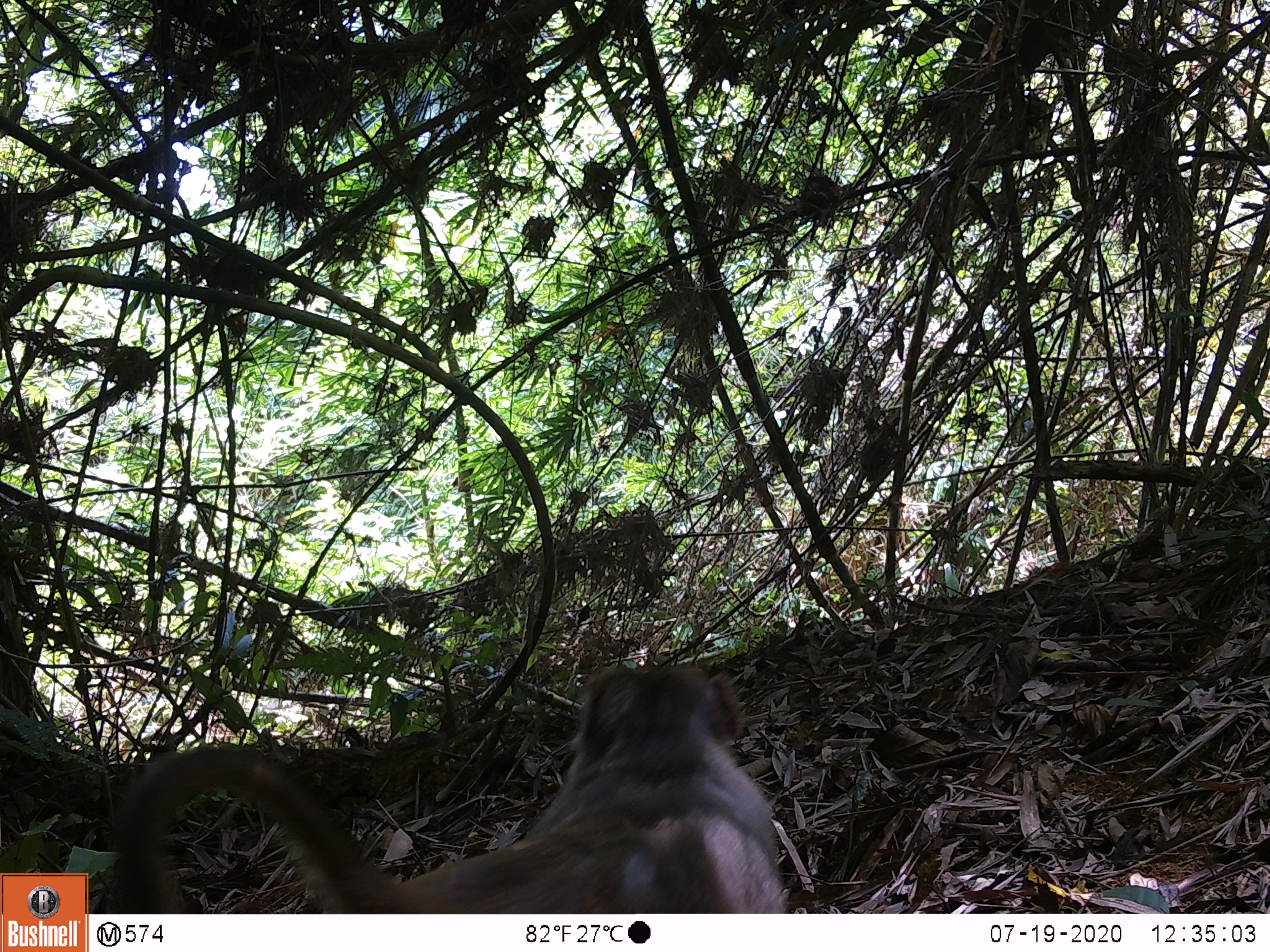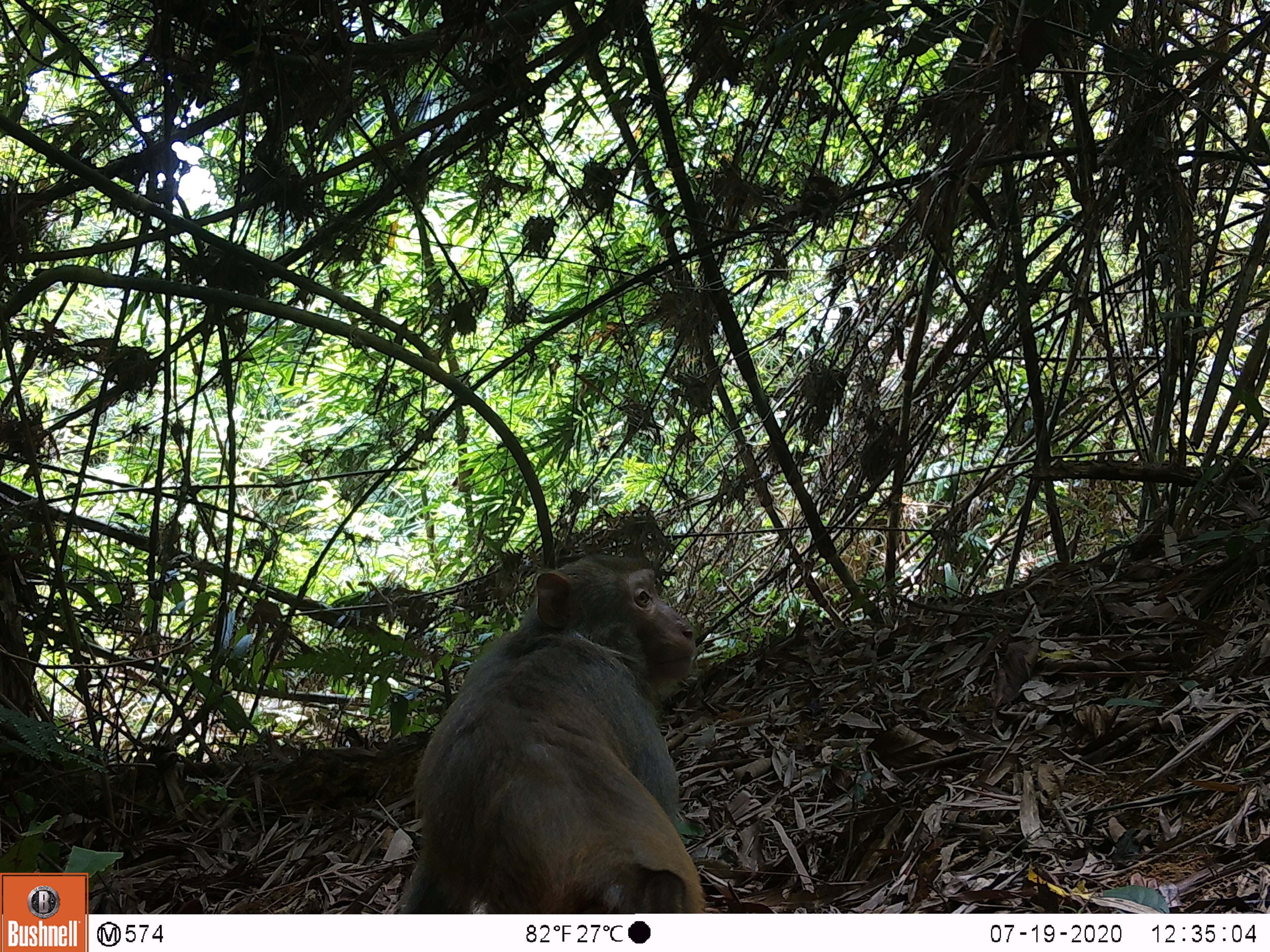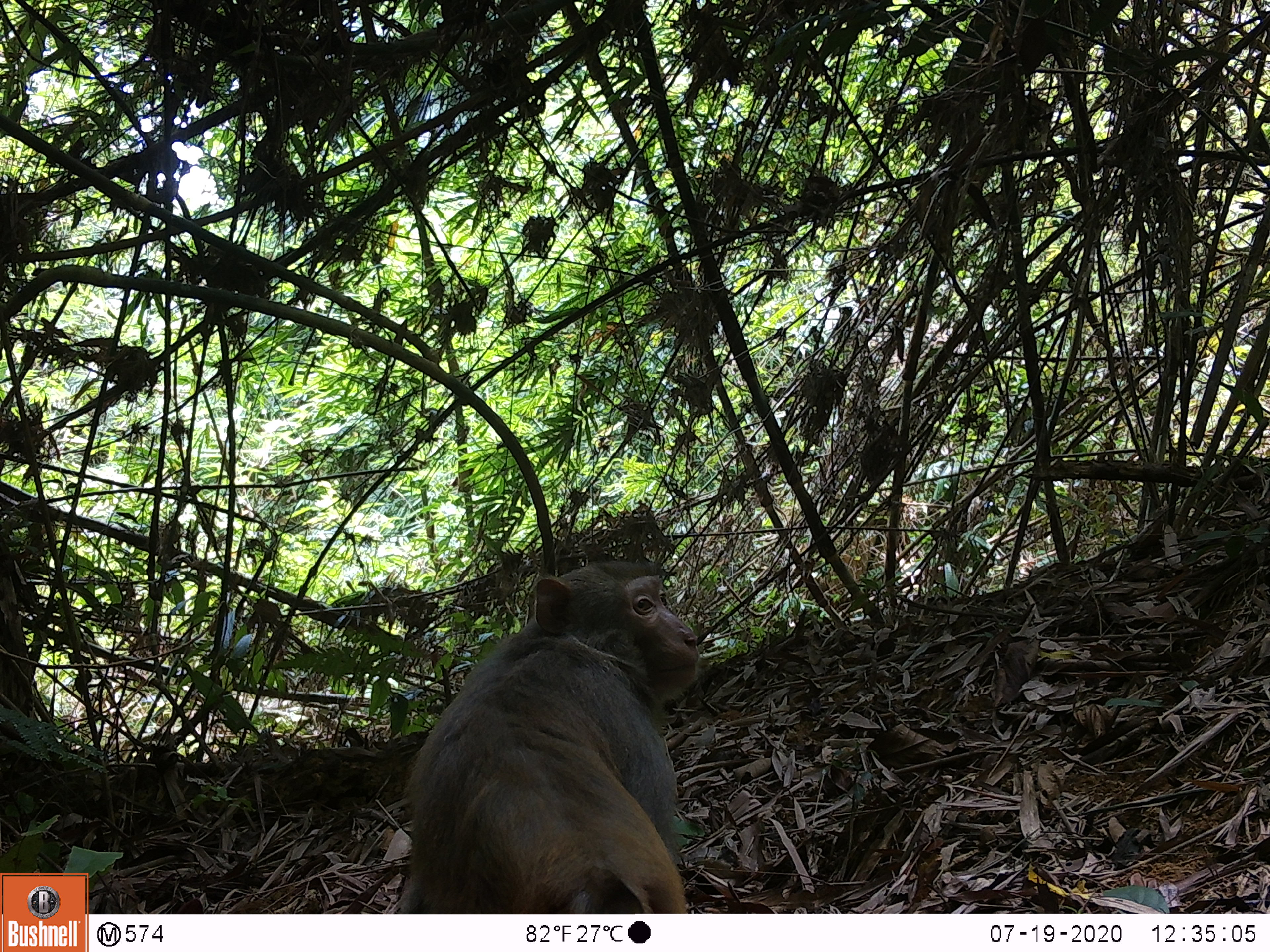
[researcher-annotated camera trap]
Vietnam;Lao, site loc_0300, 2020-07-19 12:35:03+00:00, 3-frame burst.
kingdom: Animalia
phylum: Chordata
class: Mammalia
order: Primates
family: Cercopithecidae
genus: Macaca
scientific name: Macaca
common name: macaques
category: assam or rhesus macaque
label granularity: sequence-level